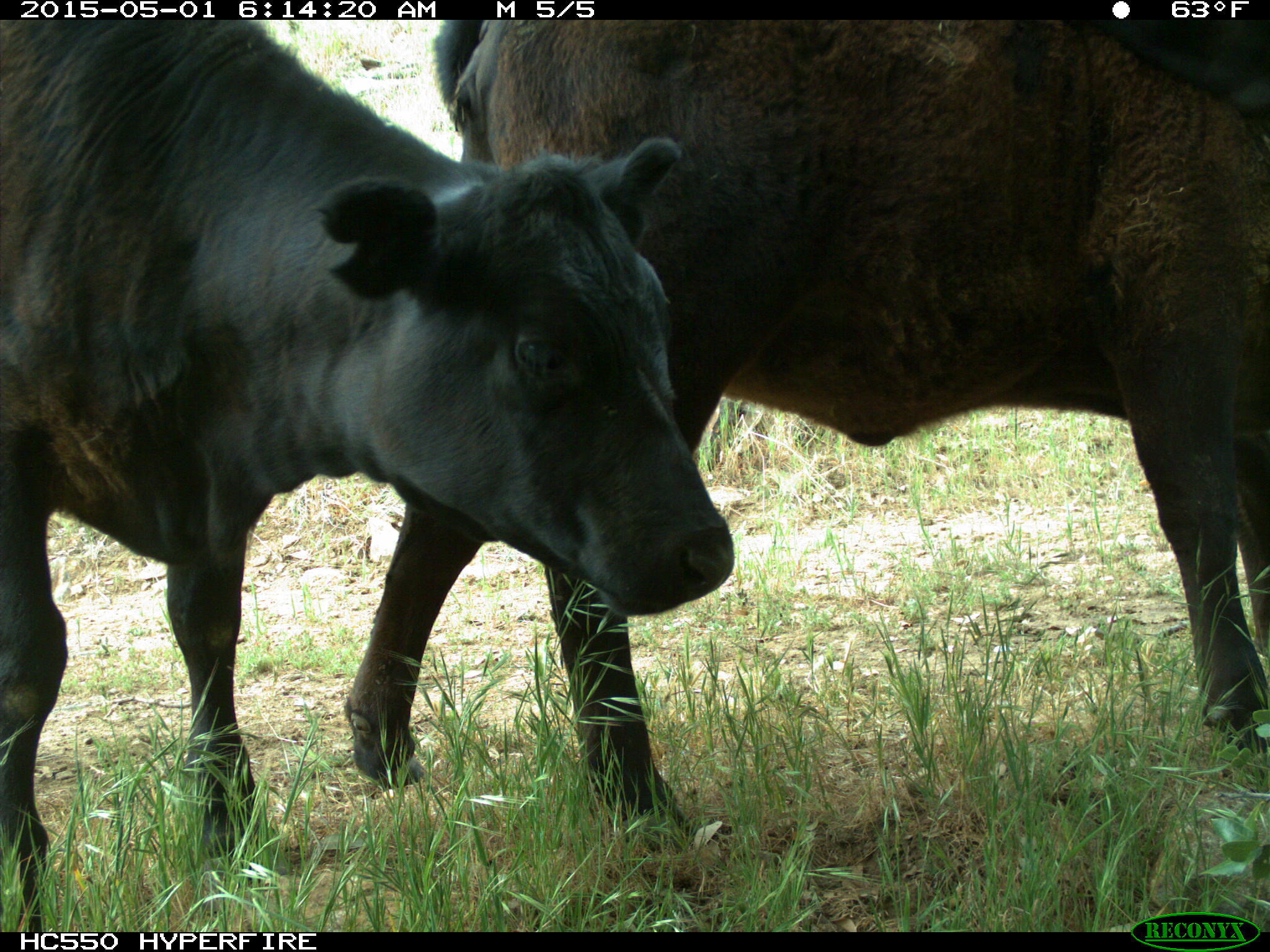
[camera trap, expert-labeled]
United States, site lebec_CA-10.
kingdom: Animalia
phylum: Chordata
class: Mammalia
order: Artiodactyla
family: Bovidae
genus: Bos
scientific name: Bos taurus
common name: domestic cow